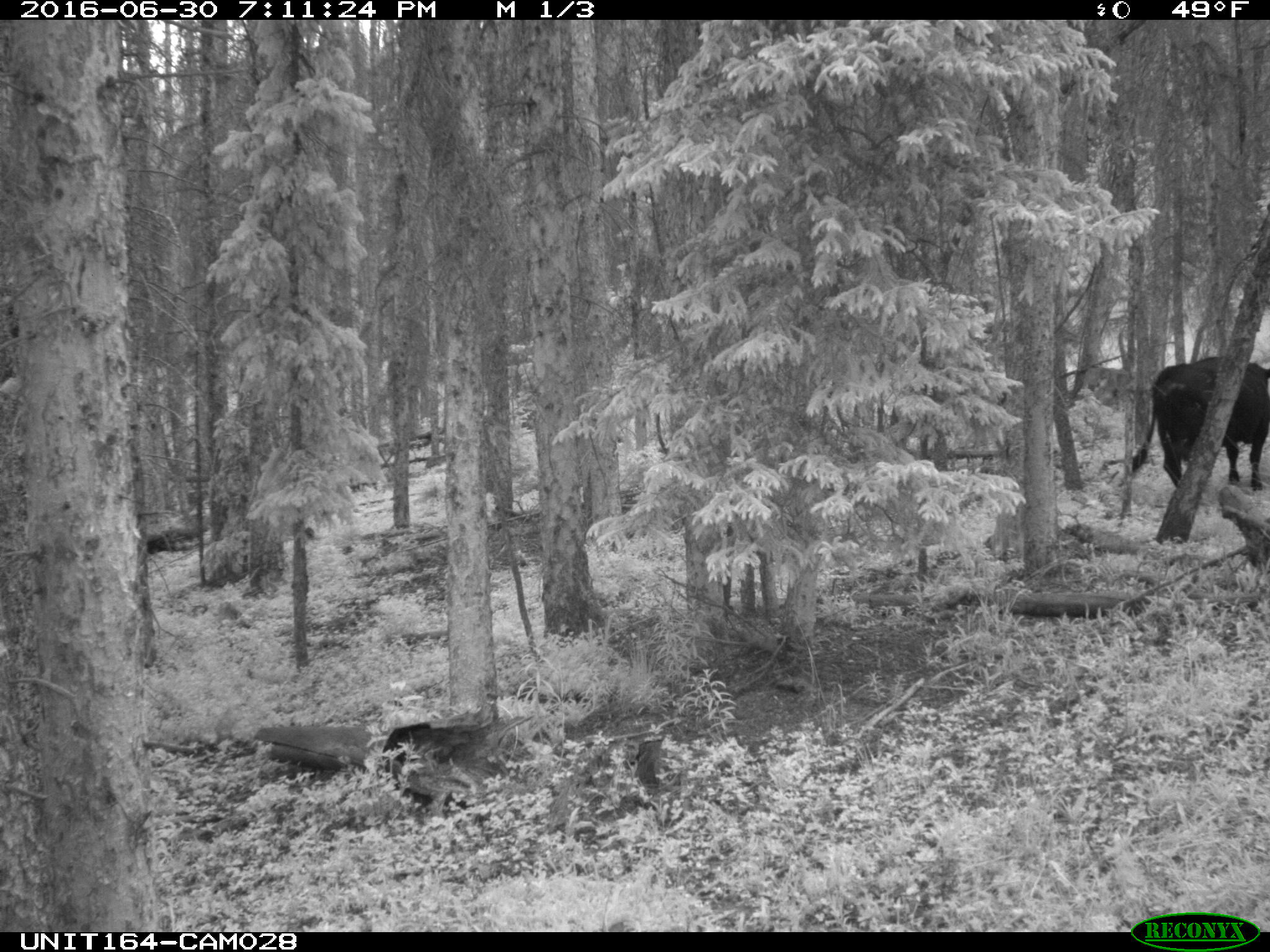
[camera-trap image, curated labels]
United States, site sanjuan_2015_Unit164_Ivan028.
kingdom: Animalia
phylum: Chordata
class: Mammalia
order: Artiodactyla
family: Bovidae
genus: Bos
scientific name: Bos taurus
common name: domestic cow